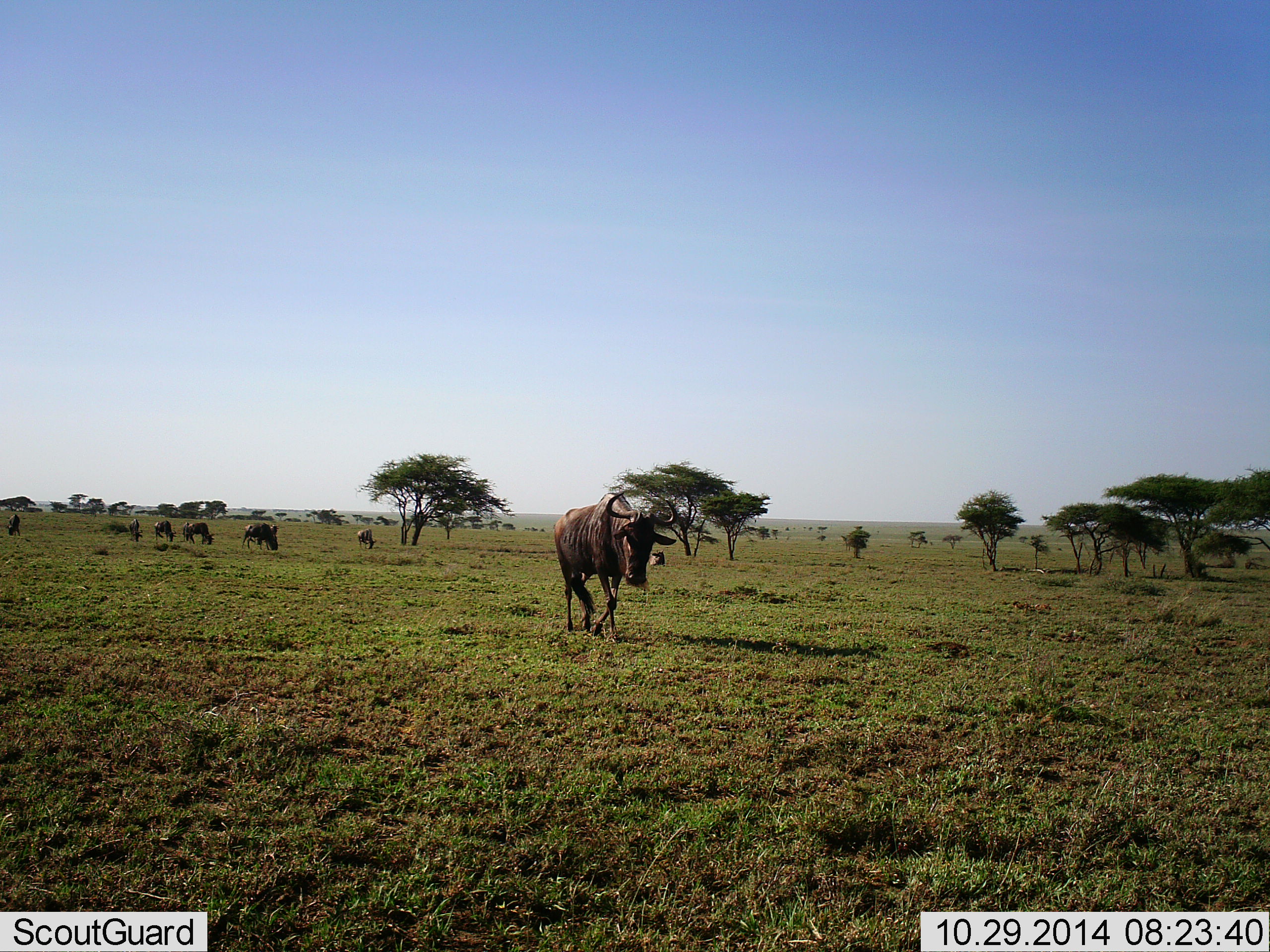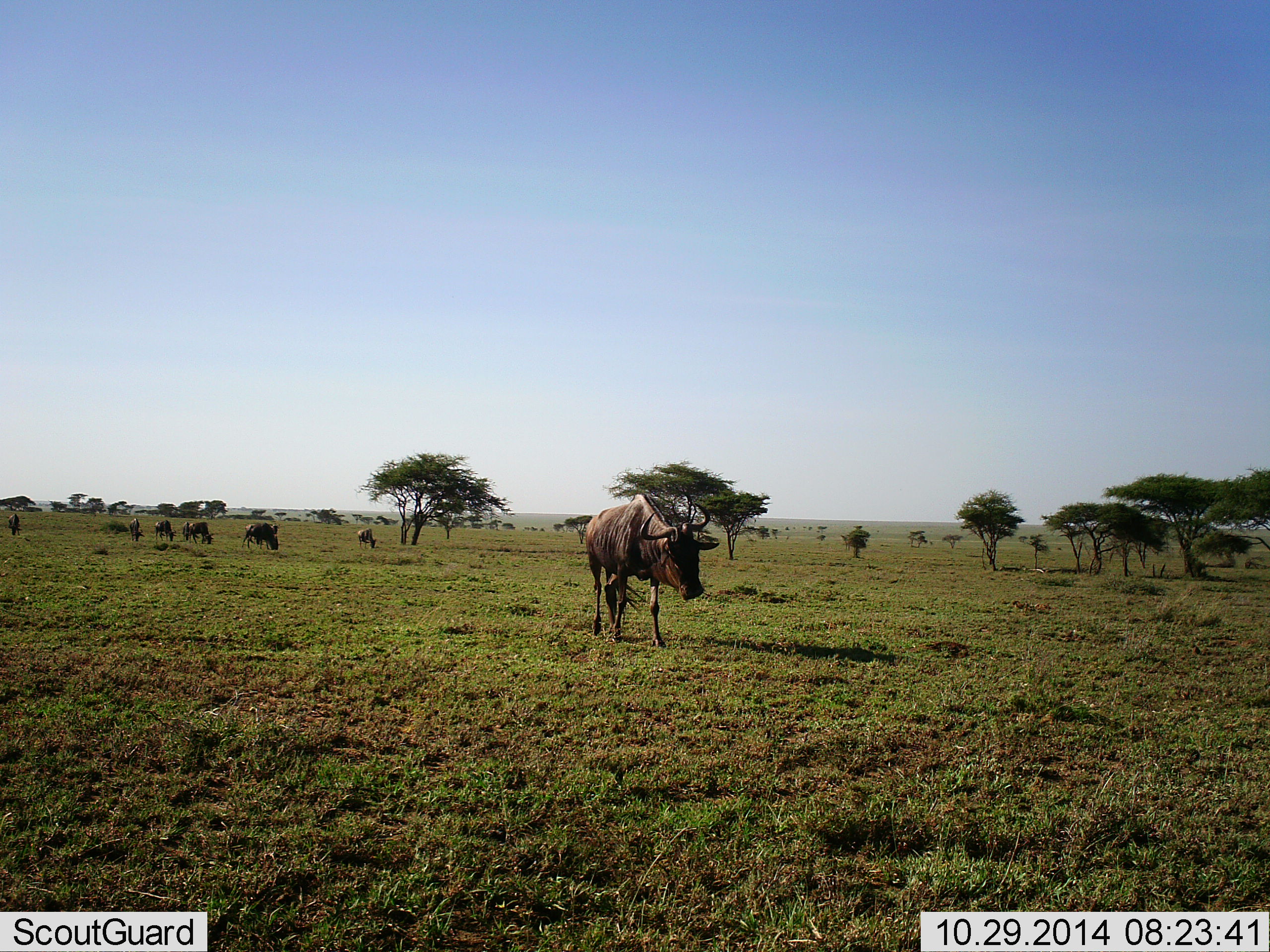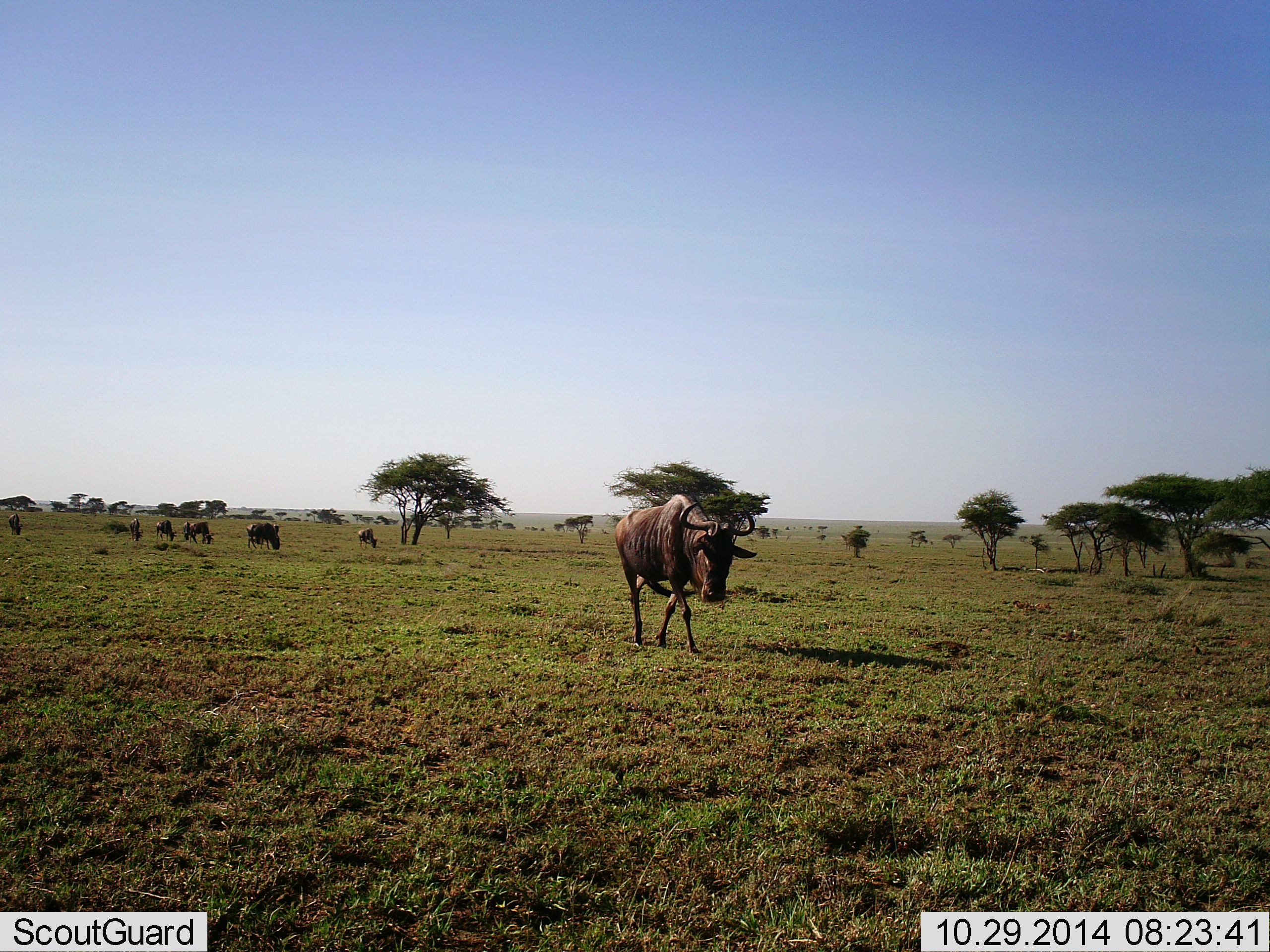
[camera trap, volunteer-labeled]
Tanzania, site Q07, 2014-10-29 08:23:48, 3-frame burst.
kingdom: Animalia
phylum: Chordata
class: Mammalia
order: Artiodactyla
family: Bovidae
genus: Connochaetes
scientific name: Connochaetes taurinus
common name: blue wildebeest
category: wildebeest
Wildebeest (blue wildebeest) (Connochaetes taurinus), count 9. Behavior (volunteer vote fractions): standing 10%, resting 10%, moving 100%, interacting 0%. Young present (vote fraction): 0%. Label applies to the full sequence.